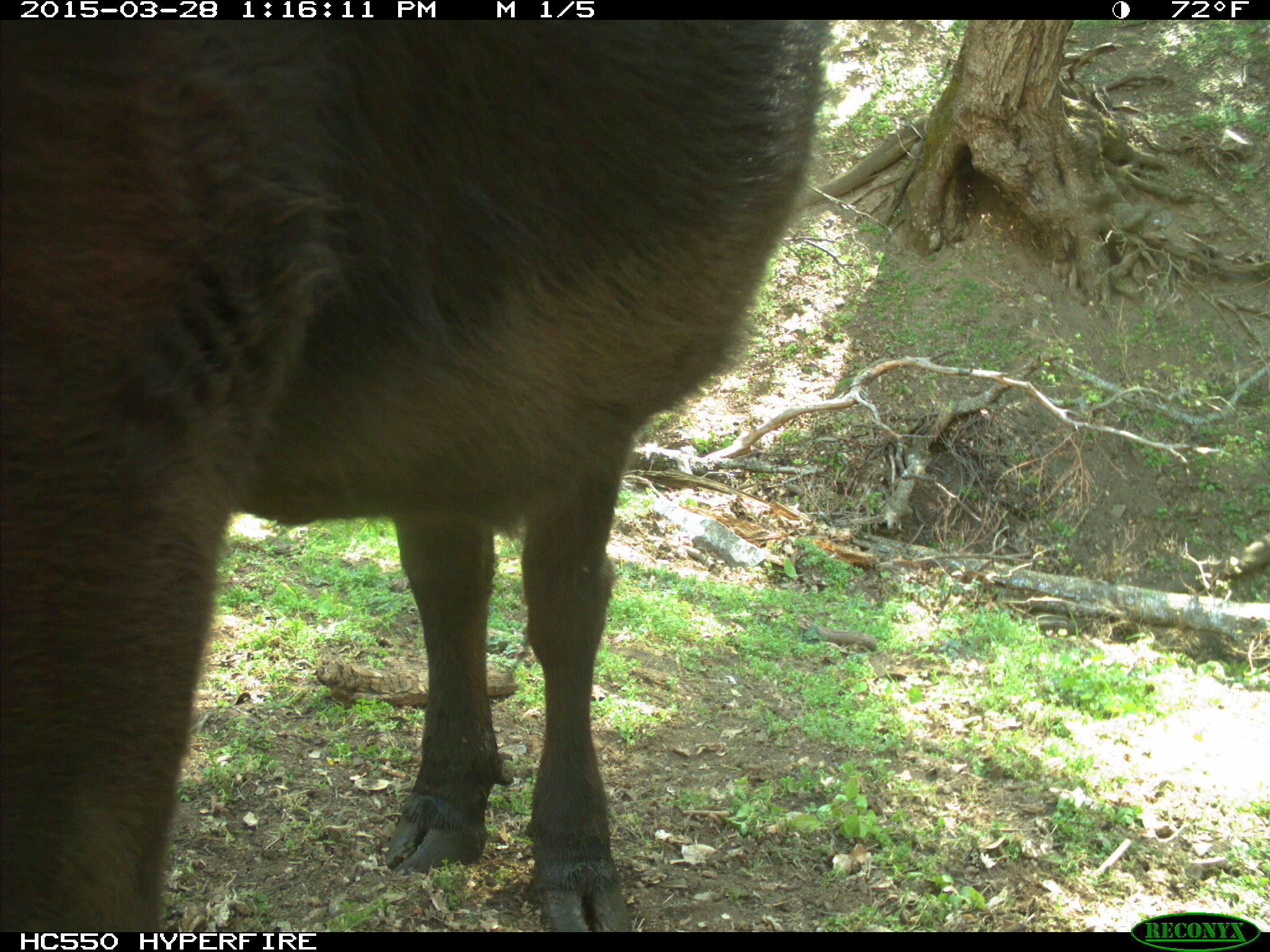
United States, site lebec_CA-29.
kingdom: Animalia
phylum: Chordata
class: Mammalia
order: Artiodactyla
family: Bovidae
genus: Bos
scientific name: Bos taurus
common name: domestic cow